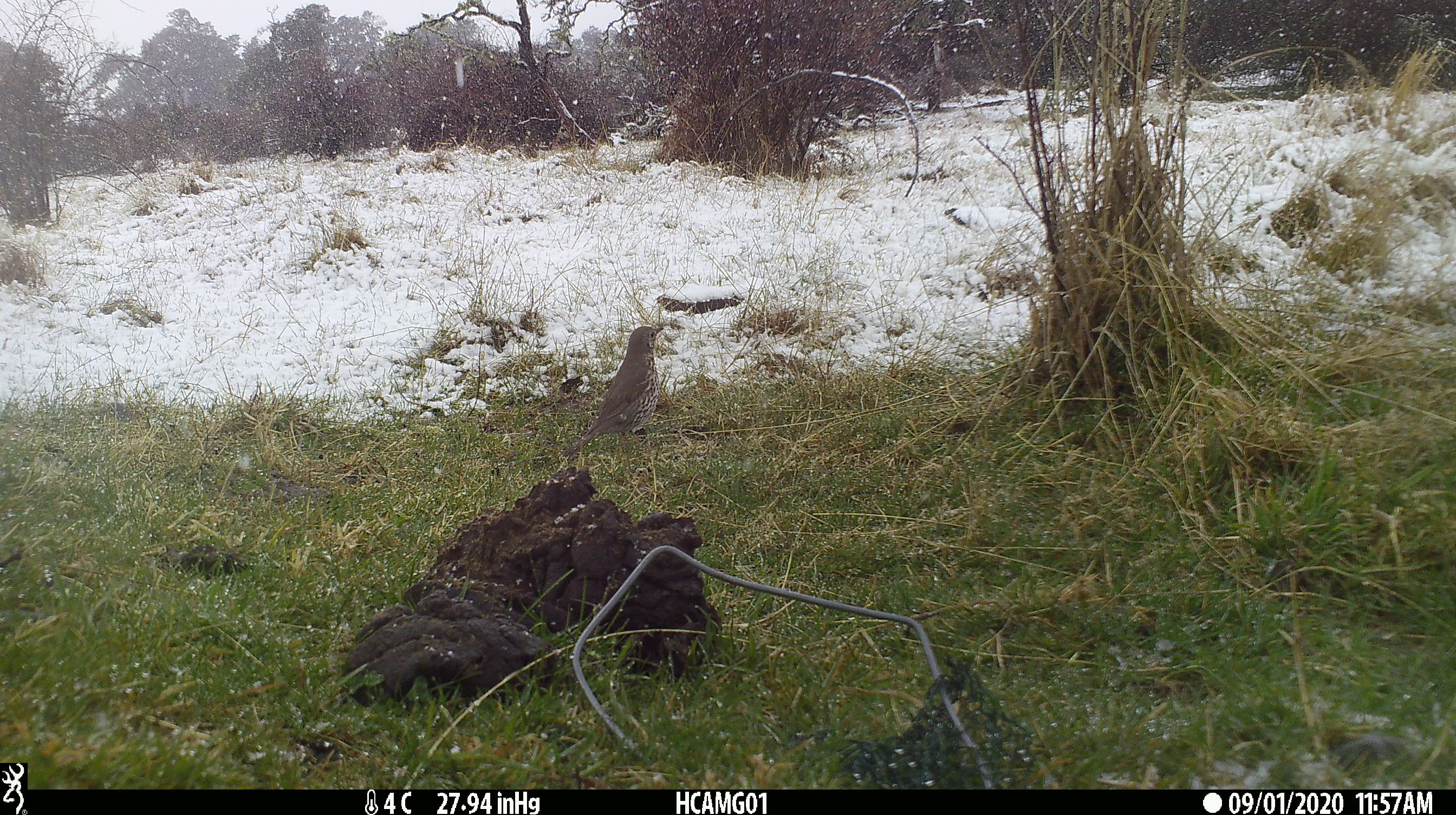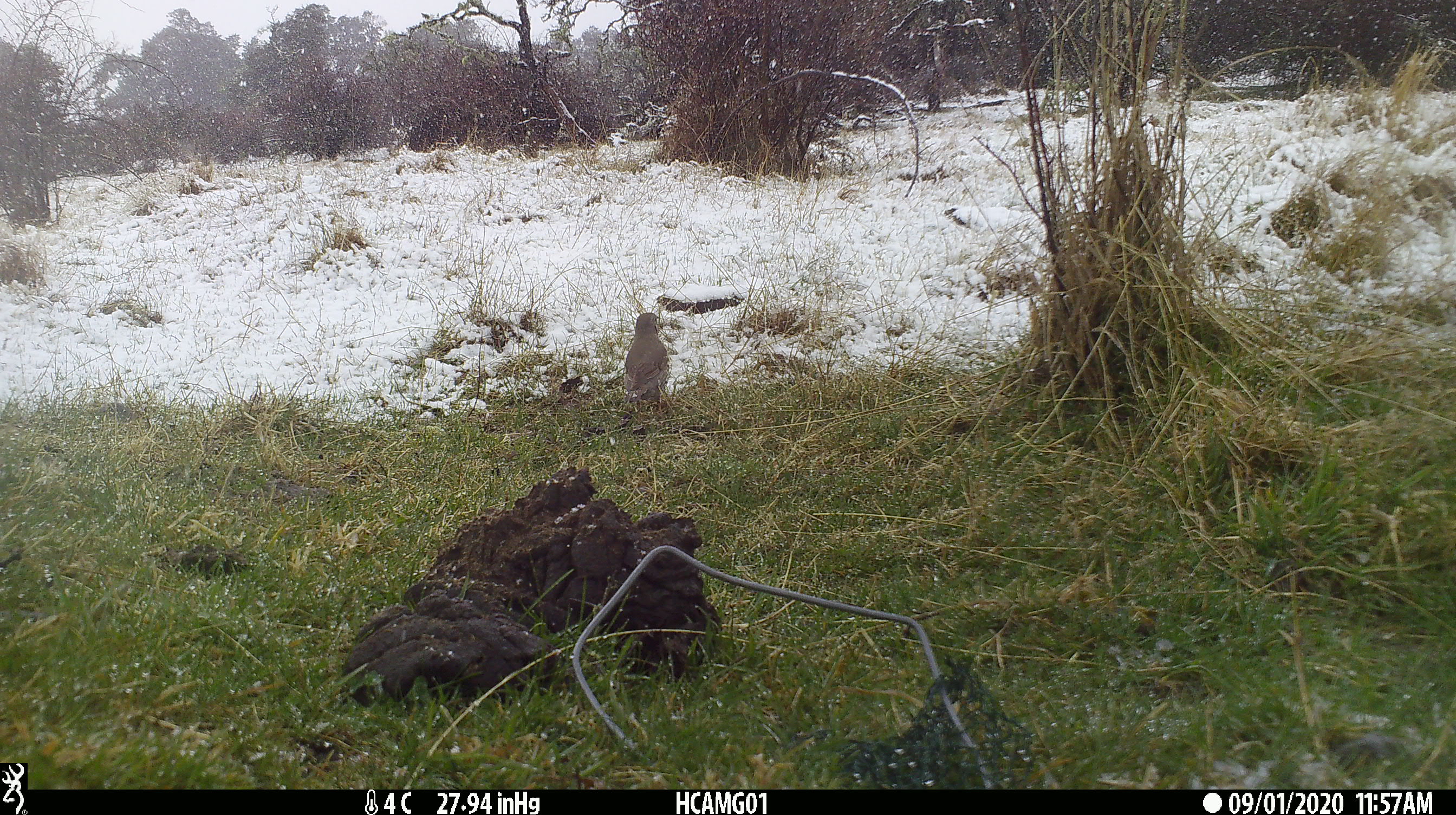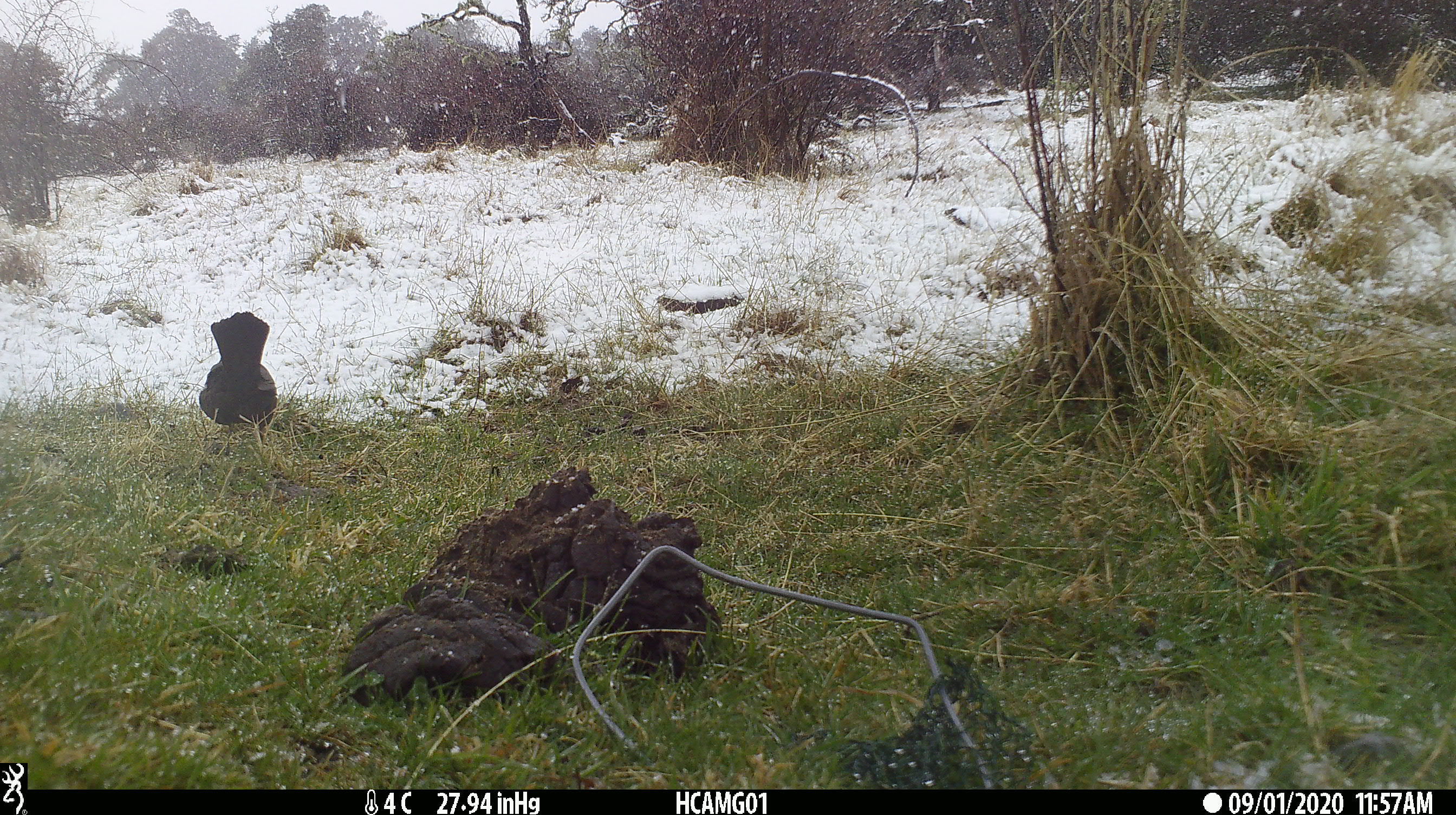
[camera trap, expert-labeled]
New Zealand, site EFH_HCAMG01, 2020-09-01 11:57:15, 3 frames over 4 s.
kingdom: Animalia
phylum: Chordata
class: Aves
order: Passeriformes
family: Turdidae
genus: Turdus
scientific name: Turdus philomelos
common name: song thrush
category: thrush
Thrush (song thrush) (Turdus philomelos).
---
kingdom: Animalia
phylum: Chordata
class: Aves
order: Passeriformes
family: Turdidae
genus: Turdus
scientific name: Turdus merula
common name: eurasian blackbird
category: blackbird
Blackbird (eurasian blackbird) (Turdus merula).